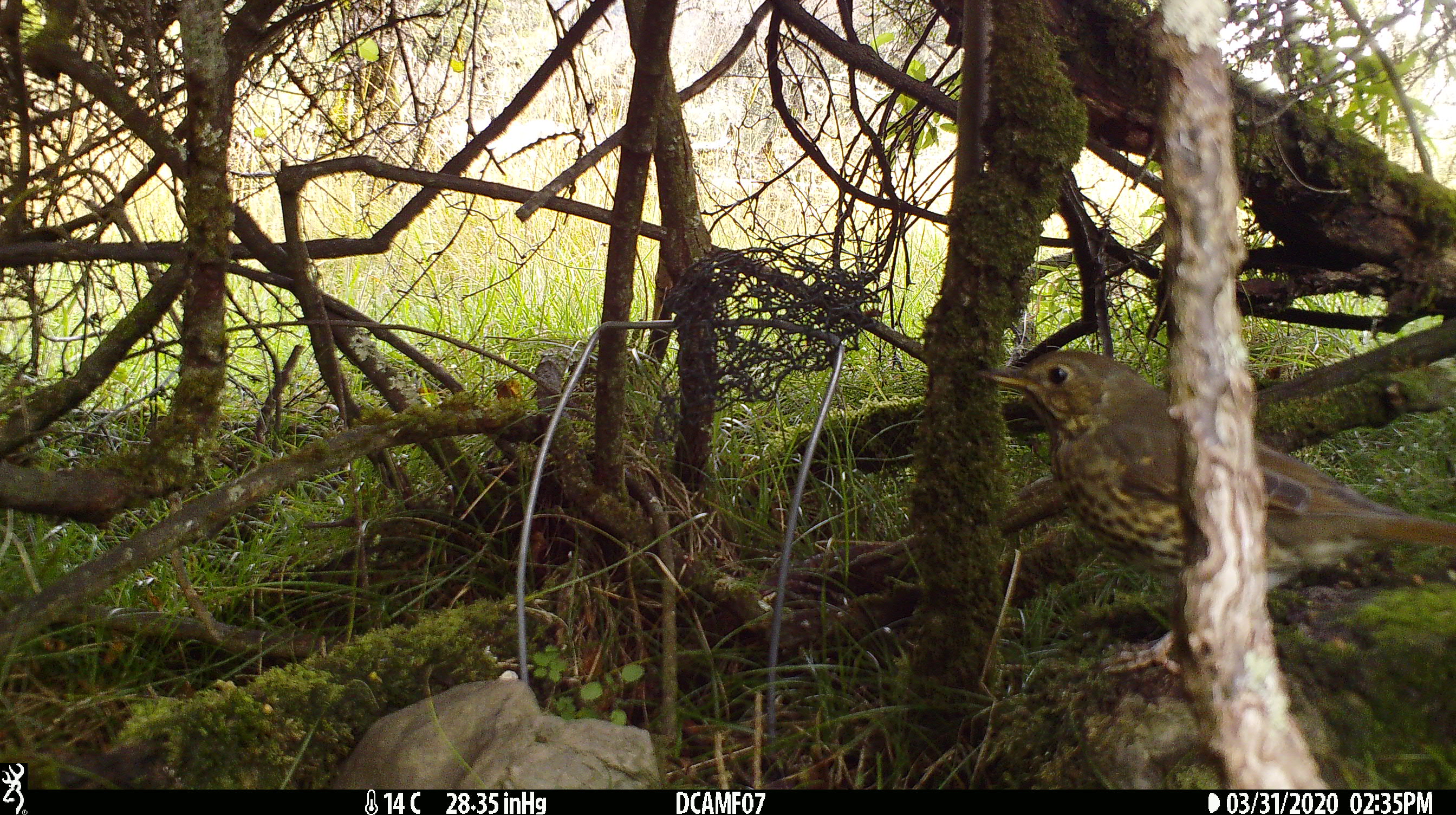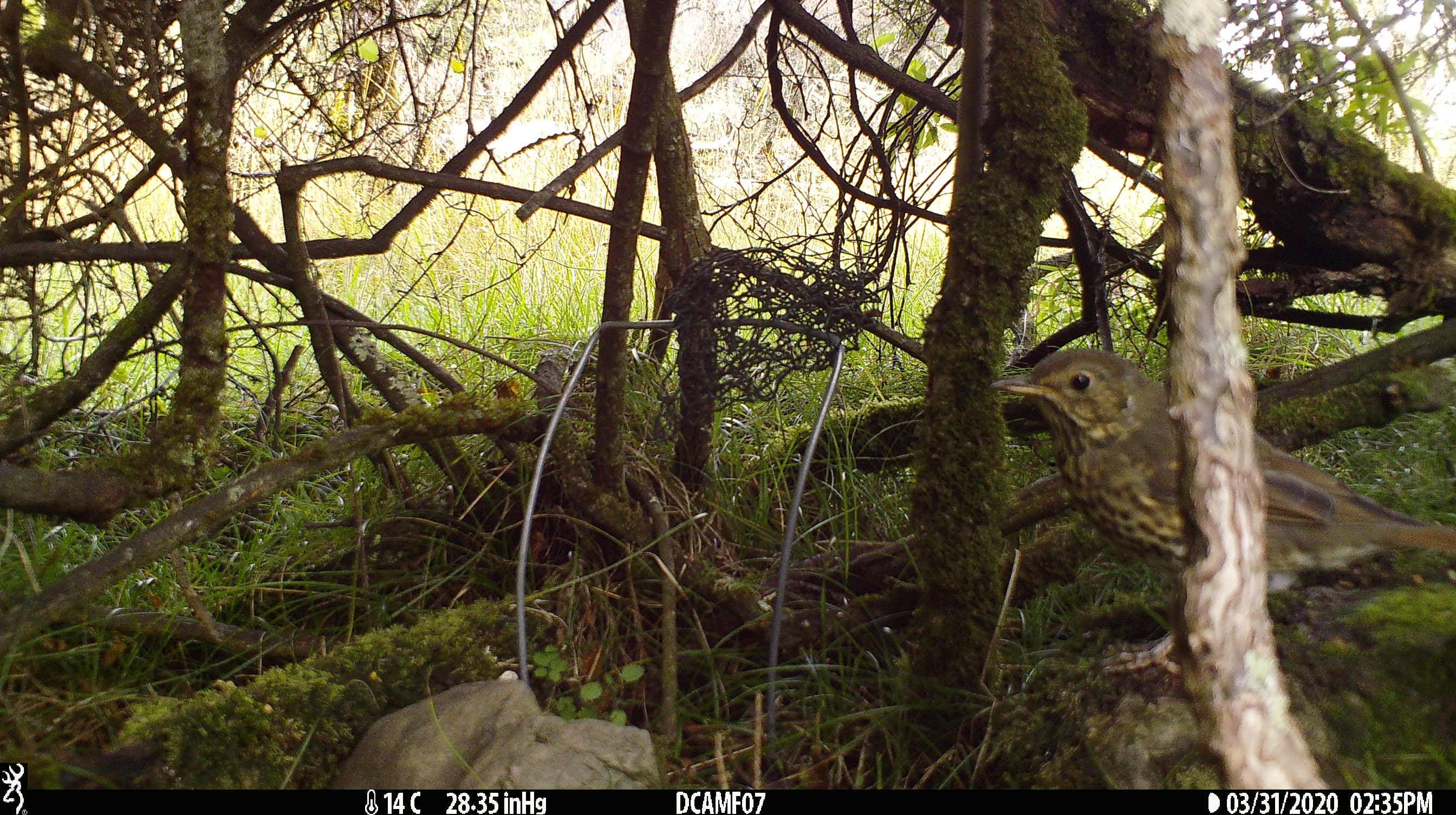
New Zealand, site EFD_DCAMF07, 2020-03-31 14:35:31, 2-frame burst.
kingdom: Animalia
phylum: Chordata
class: Aves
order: Passeriformes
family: Turdidae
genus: Turdus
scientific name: Turdus philomelos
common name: song thrush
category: thrush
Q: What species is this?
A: Thrush (song thrush) (Turdus philomelos).